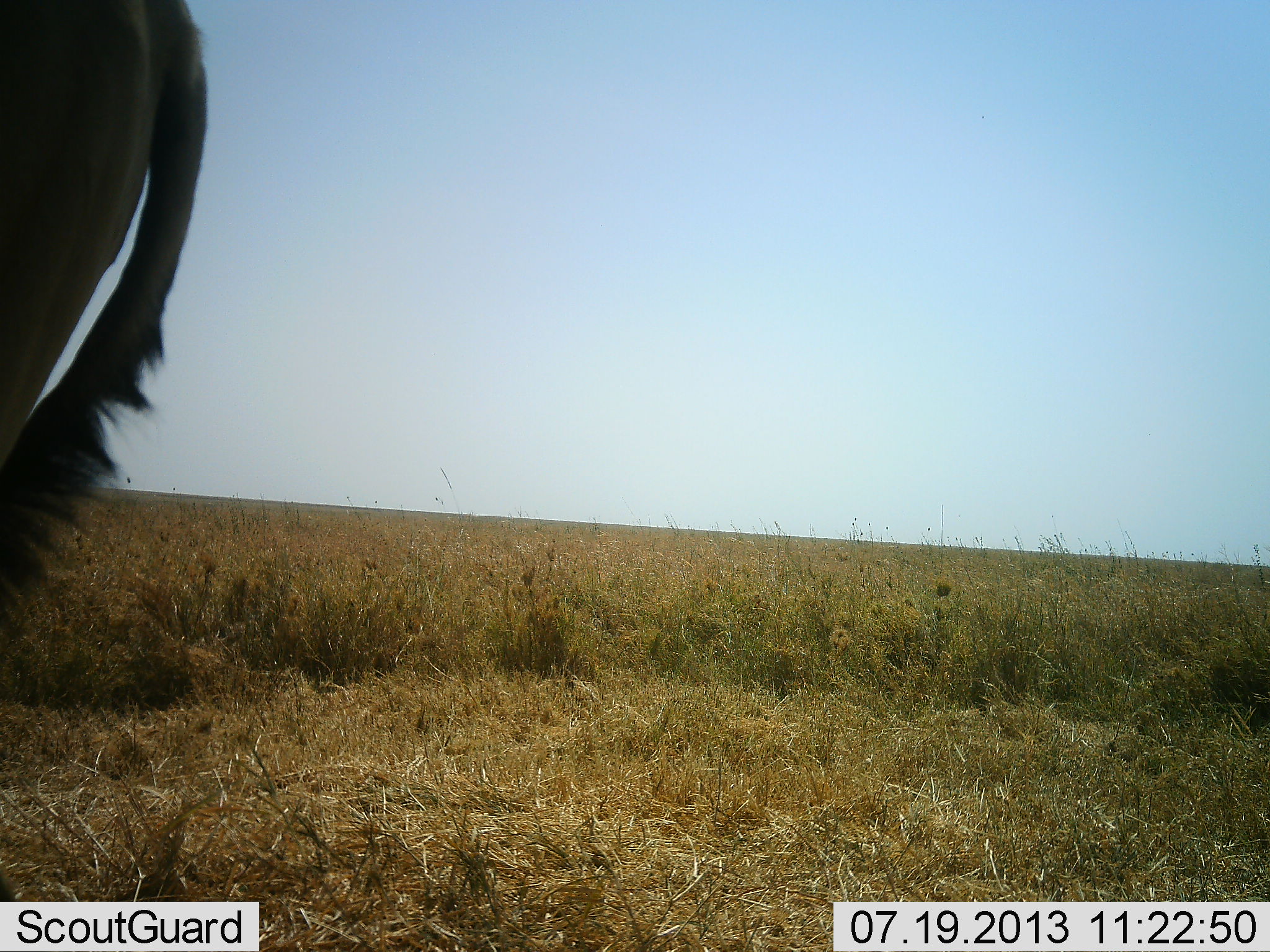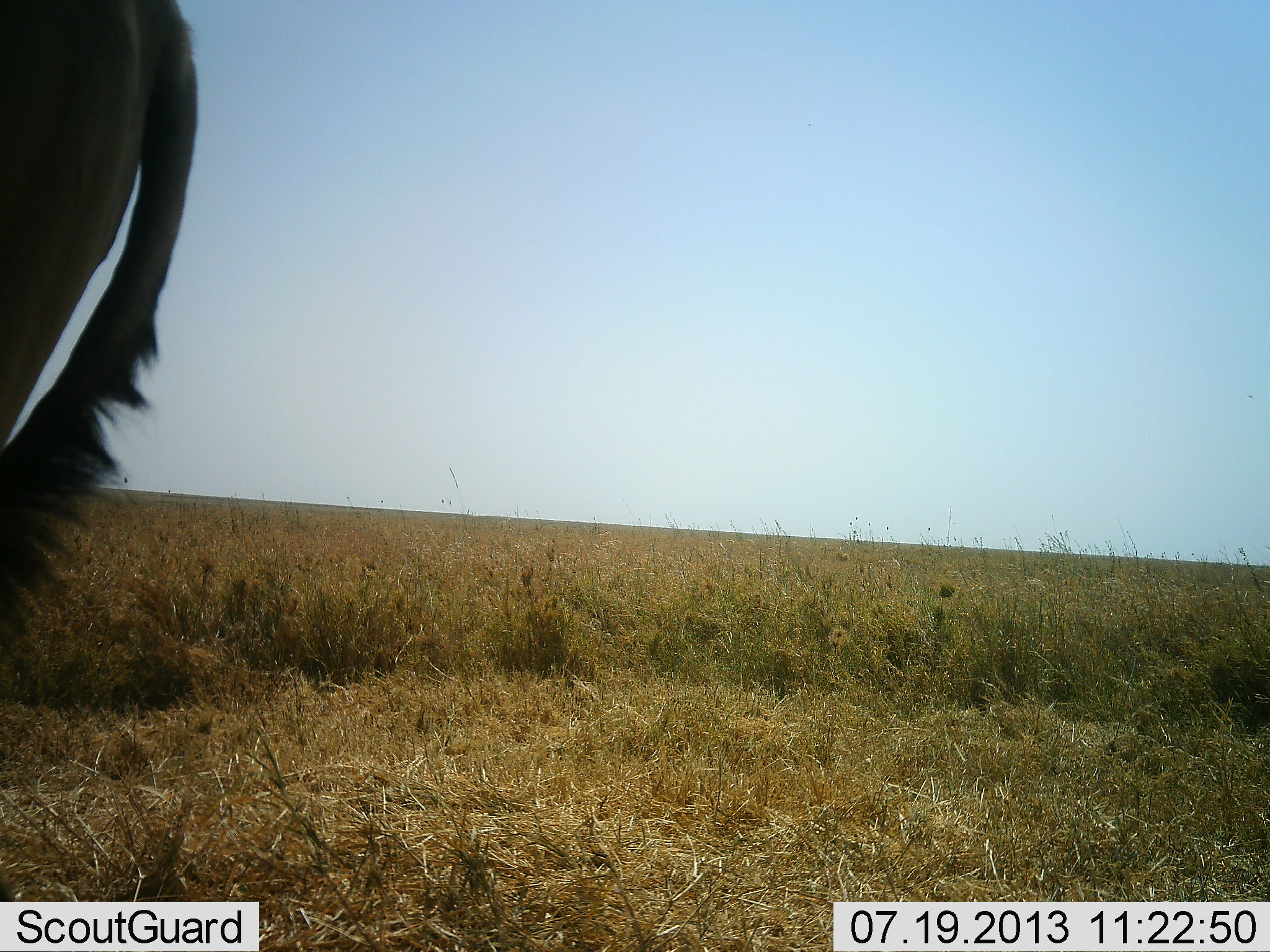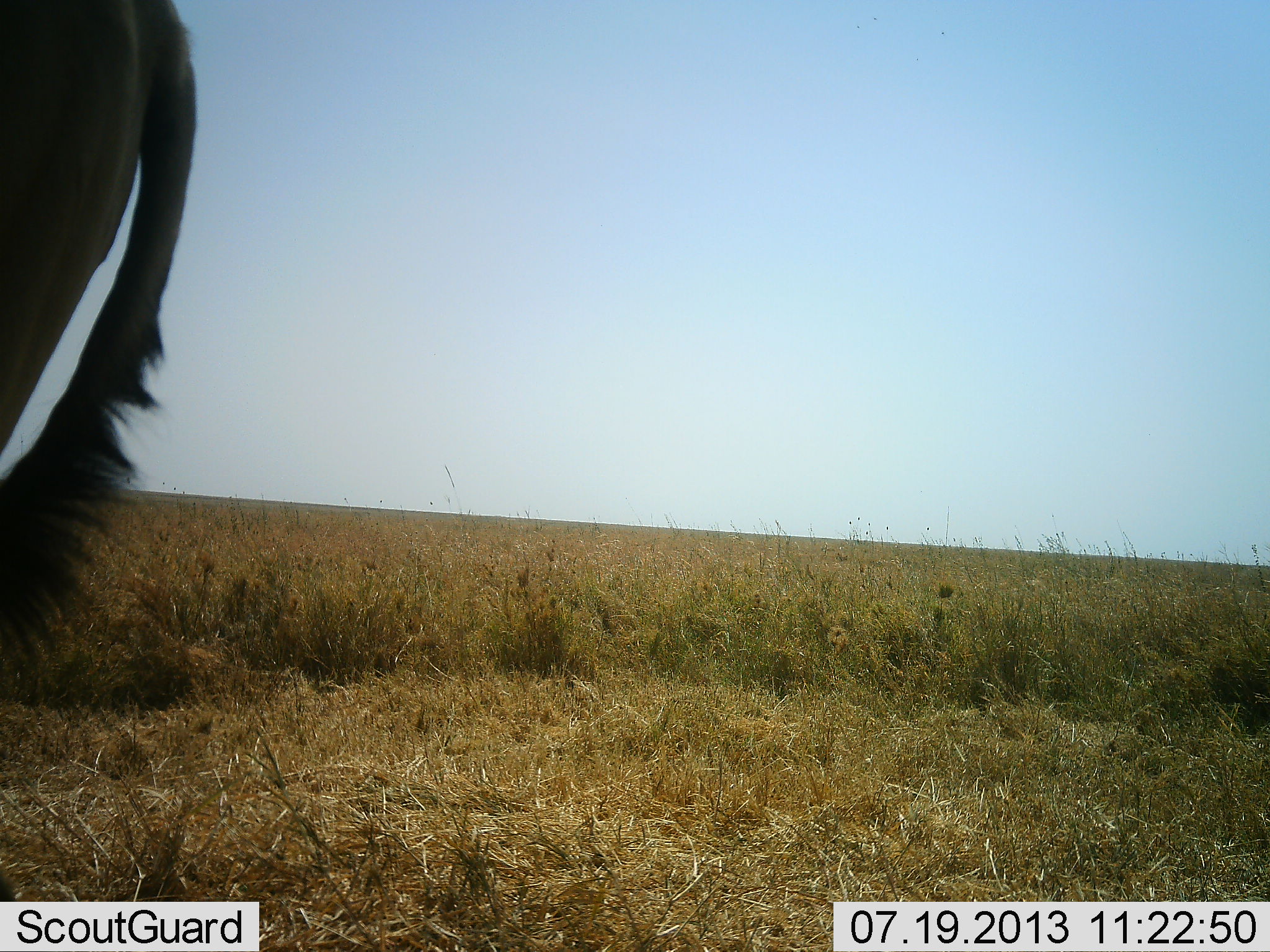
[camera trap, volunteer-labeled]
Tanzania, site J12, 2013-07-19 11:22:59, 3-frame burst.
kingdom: Animalia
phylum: Chordata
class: Mammalia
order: Artiodactyla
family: Bovidae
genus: Alcelaphus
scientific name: Alcelaphus buselaphus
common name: hartebeest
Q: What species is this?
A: Hartebeest (Alcelaphus buselaphus).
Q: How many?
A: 1.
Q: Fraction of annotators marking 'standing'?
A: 89%.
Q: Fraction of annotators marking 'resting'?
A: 11%.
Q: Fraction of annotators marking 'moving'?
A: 0%.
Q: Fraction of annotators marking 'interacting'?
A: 0%.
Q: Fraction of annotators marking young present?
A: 0%.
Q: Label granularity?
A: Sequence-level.